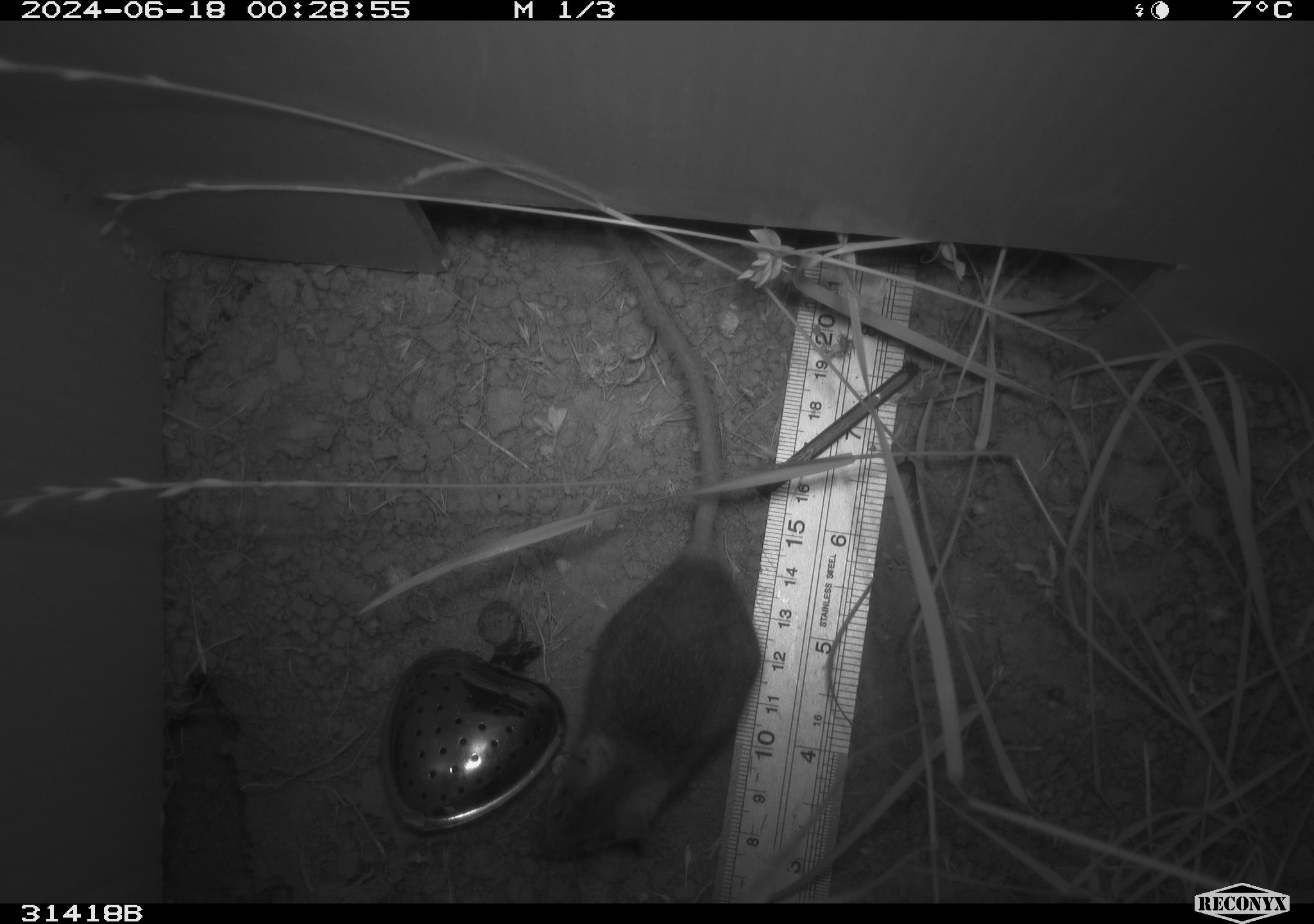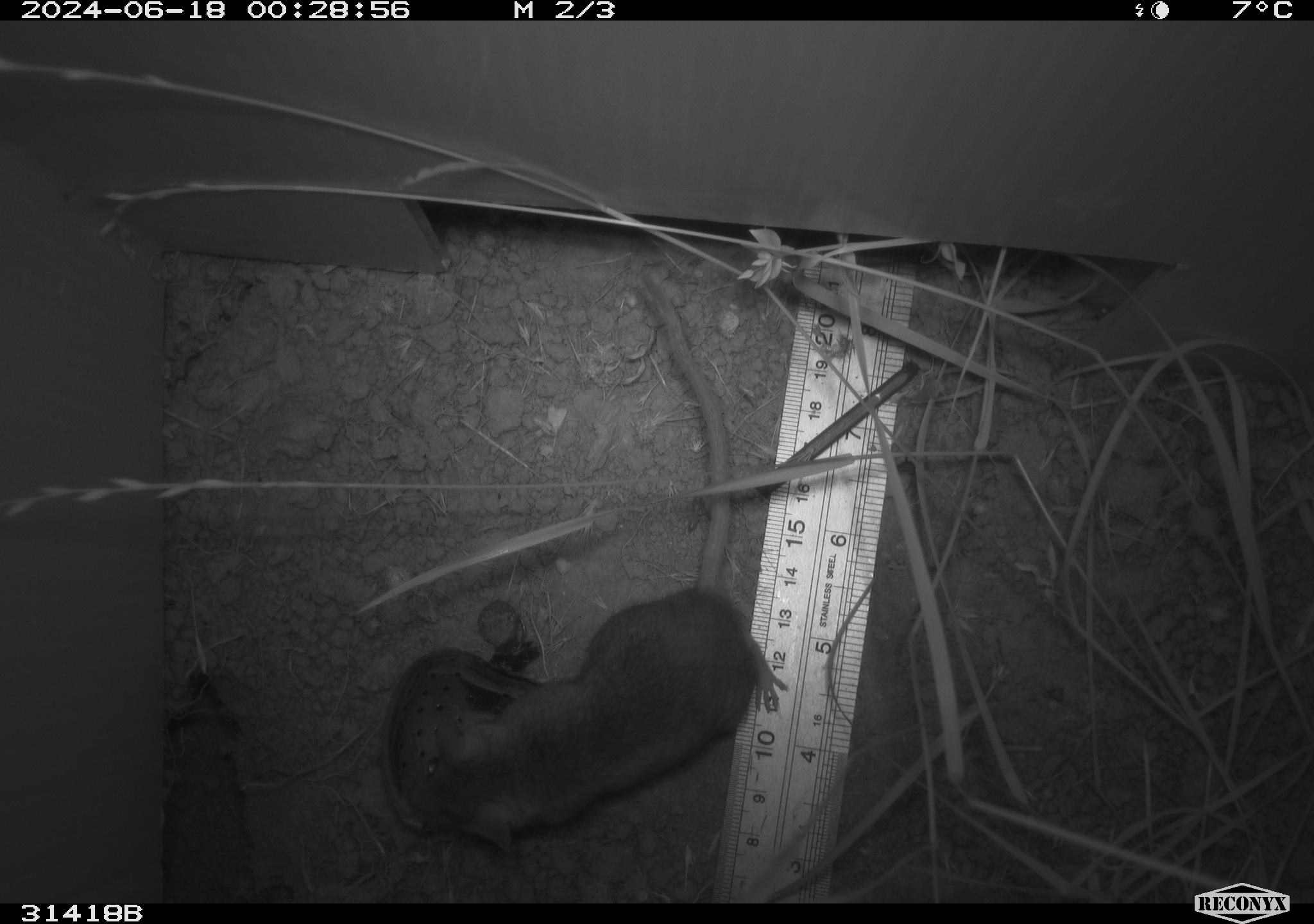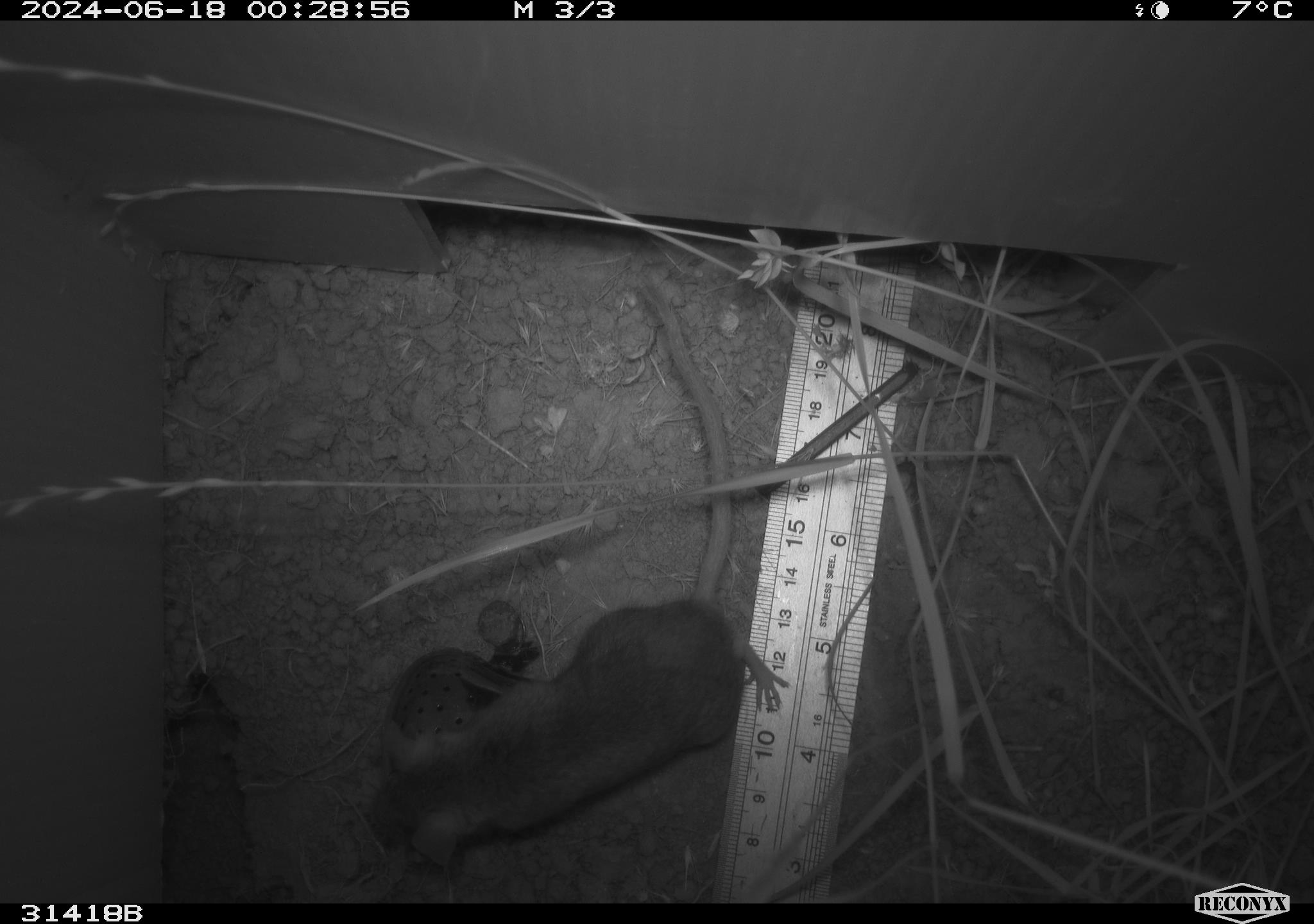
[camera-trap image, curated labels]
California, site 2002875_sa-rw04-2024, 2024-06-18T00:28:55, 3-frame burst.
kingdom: Animalia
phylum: Chordata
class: Mammalia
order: Rodentia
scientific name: Rodentia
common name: rodent